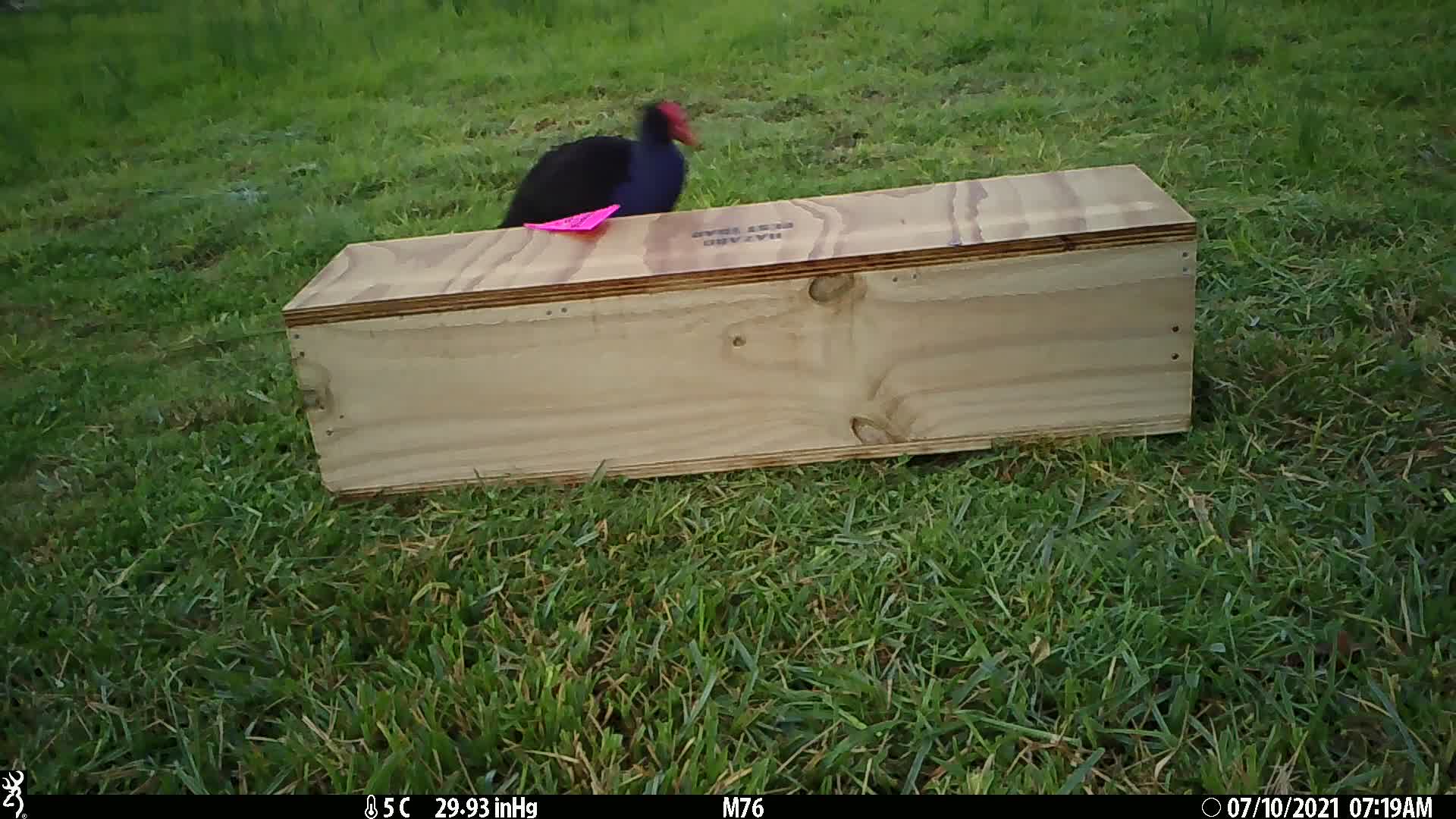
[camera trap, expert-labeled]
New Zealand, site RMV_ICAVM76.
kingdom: Animalia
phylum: Chordata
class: Aves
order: Gruiformes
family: Rallidae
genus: Porphyrio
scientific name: Porphyrio melanotus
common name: australasian swamphen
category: pukeko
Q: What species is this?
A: Pukeko (australasian swamphen) (Porphyrio melanotus).